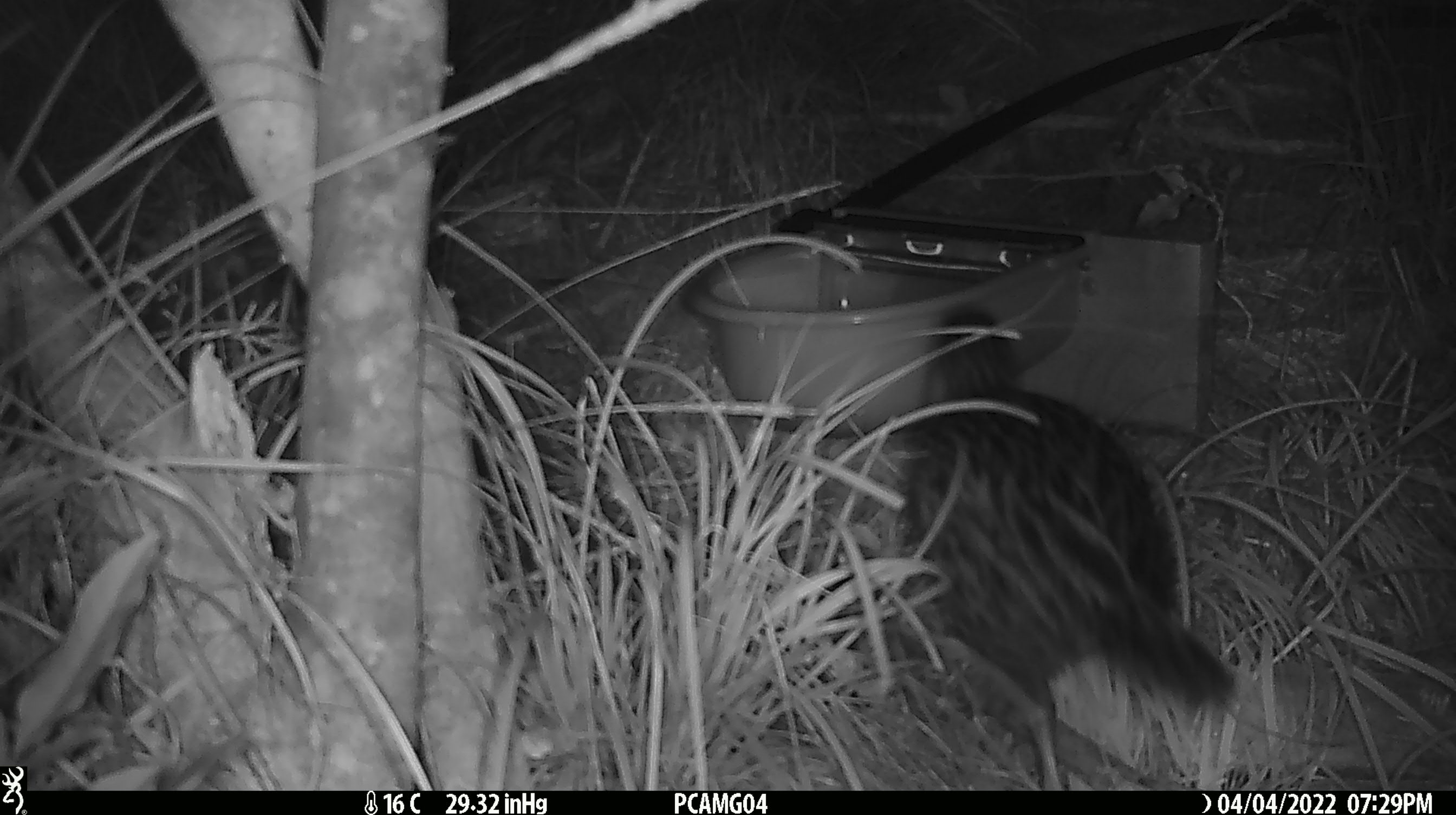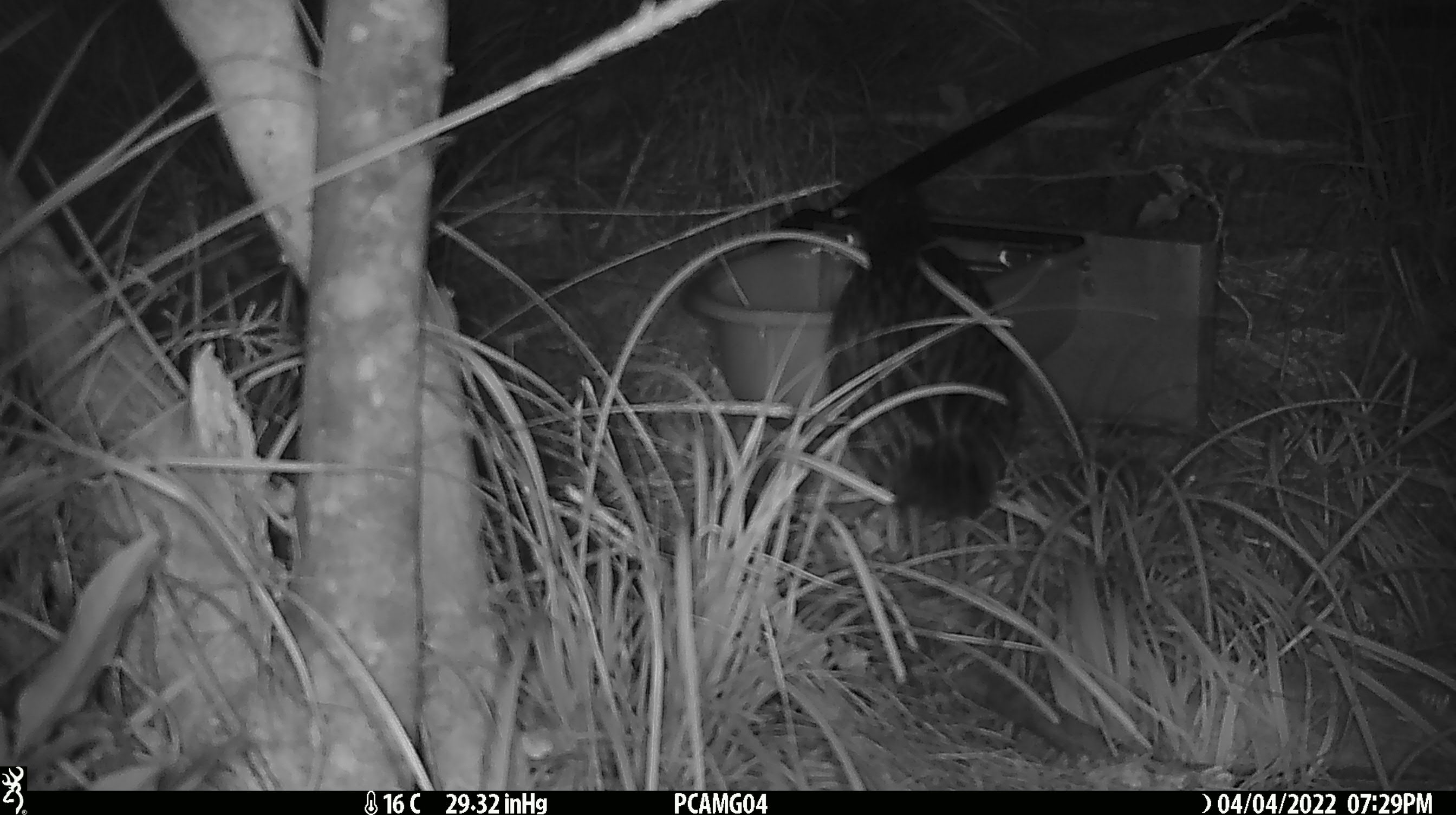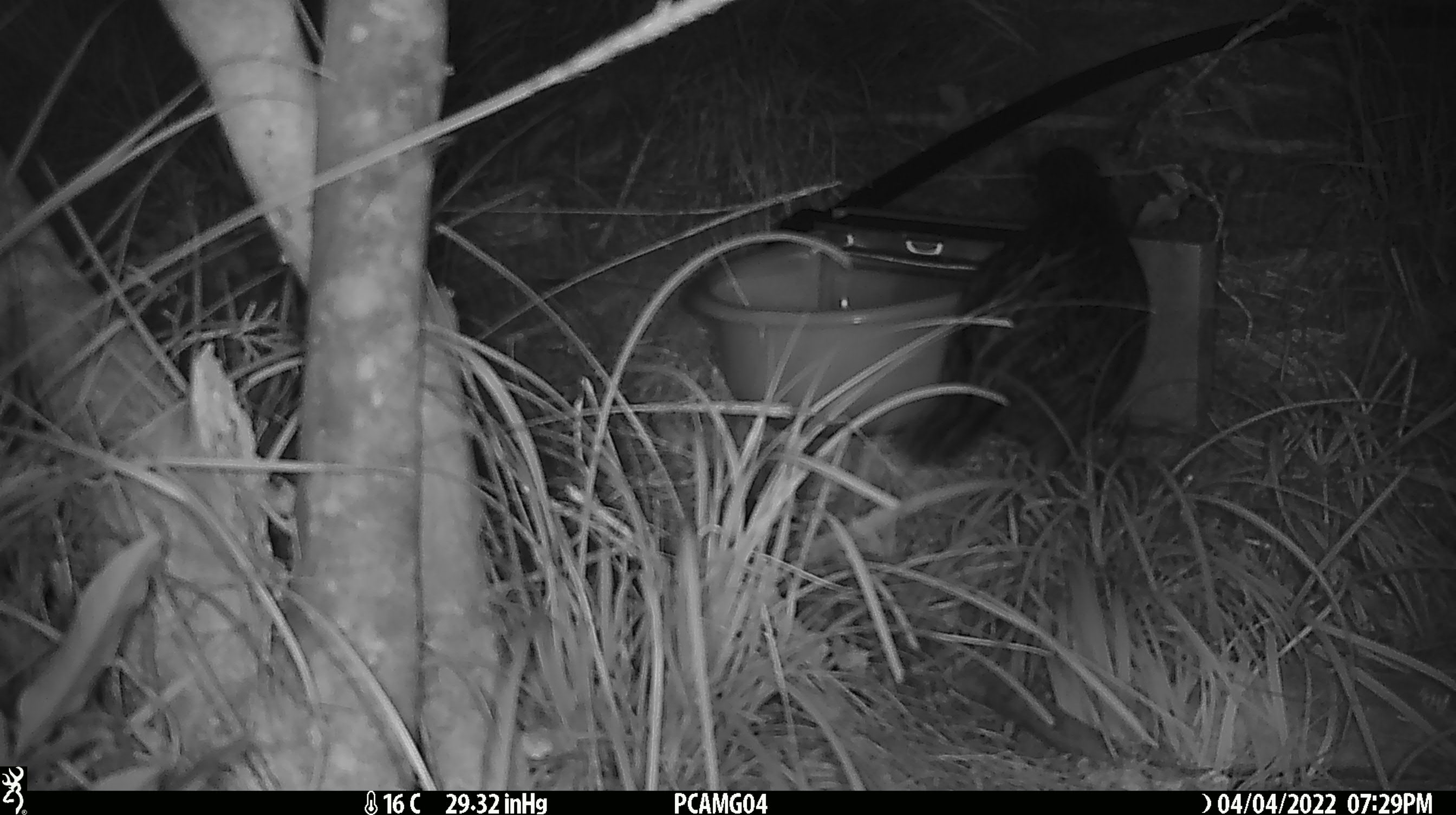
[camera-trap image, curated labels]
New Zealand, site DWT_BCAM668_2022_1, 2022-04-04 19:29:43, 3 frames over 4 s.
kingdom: Animalia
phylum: Chordata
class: Aves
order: Gruiformes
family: Rallidae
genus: Gallirallus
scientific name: Gallirallus australis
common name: weka